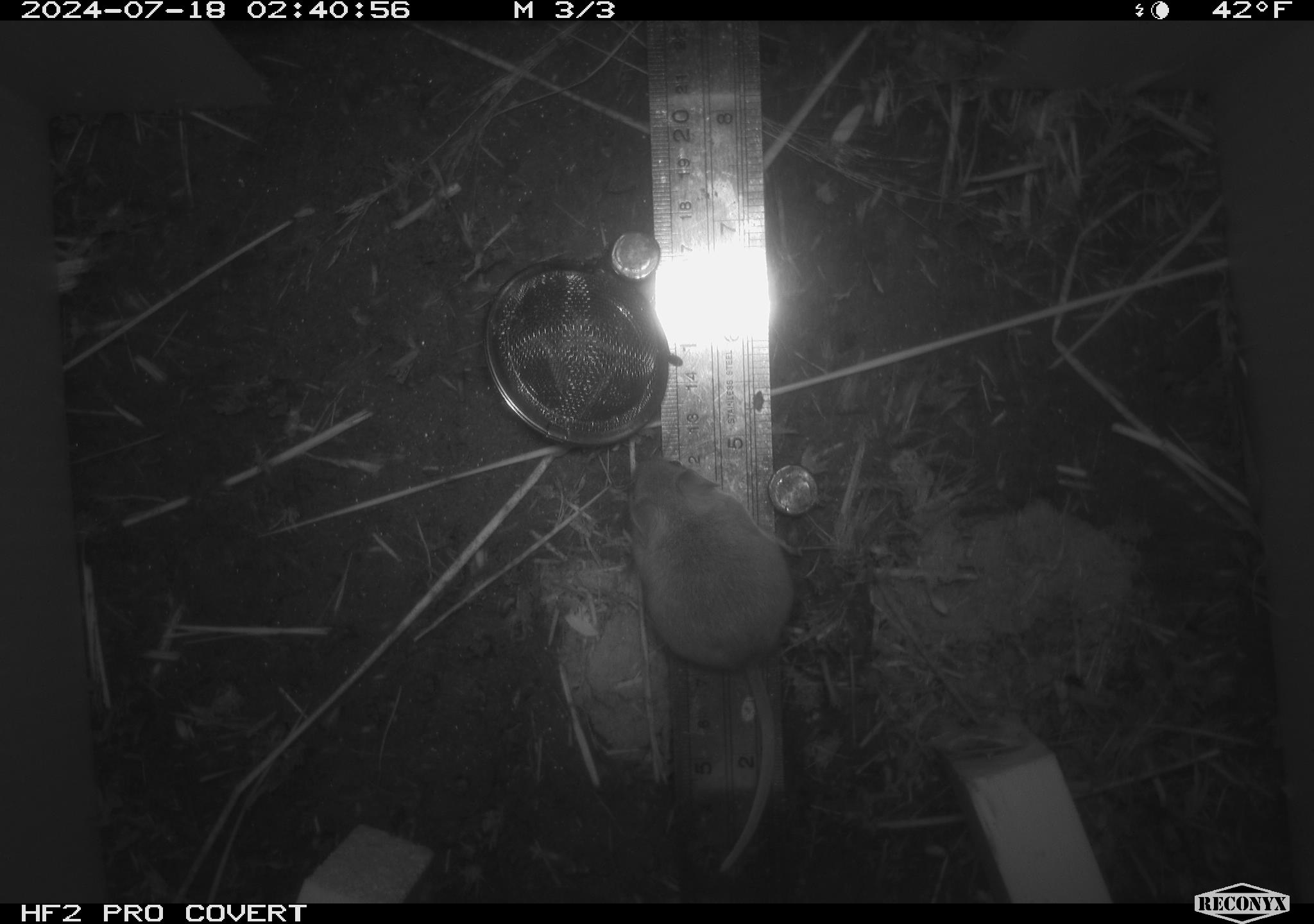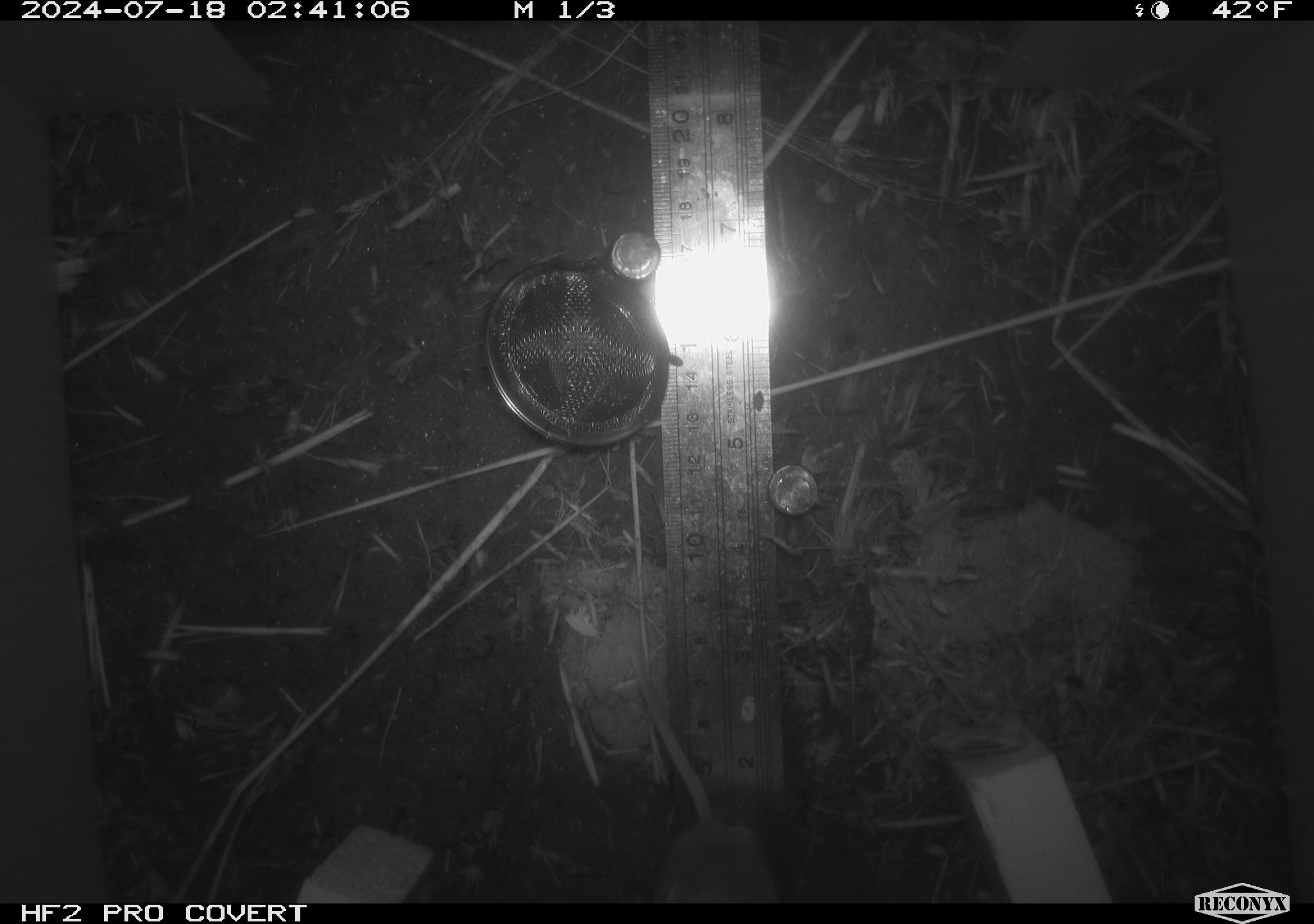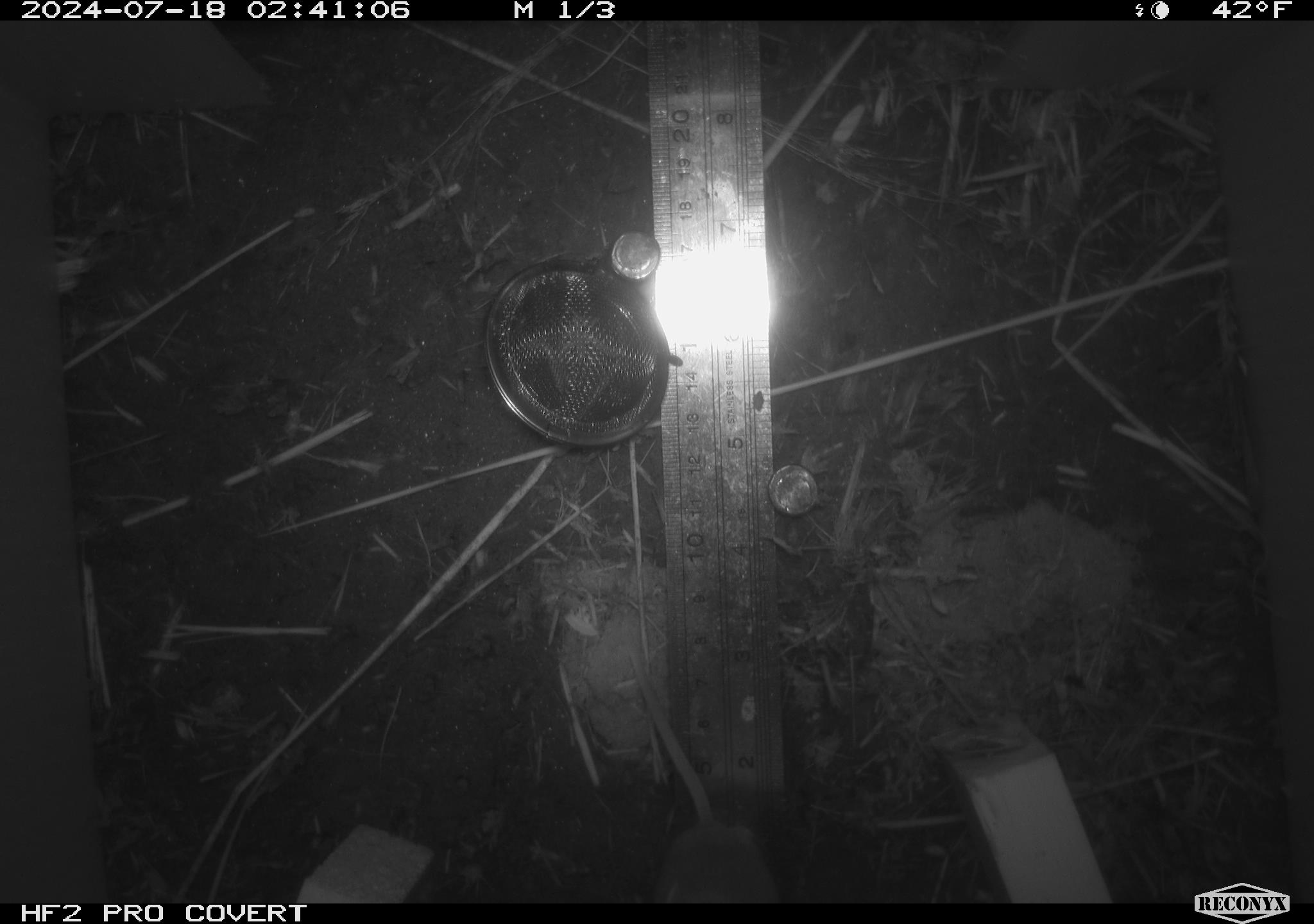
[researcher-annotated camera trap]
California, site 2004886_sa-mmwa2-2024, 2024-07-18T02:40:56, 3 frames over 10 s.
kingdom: Animalia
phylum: Chordata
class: Mammalia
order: Rodentia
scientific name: Rodentia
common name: mouse species